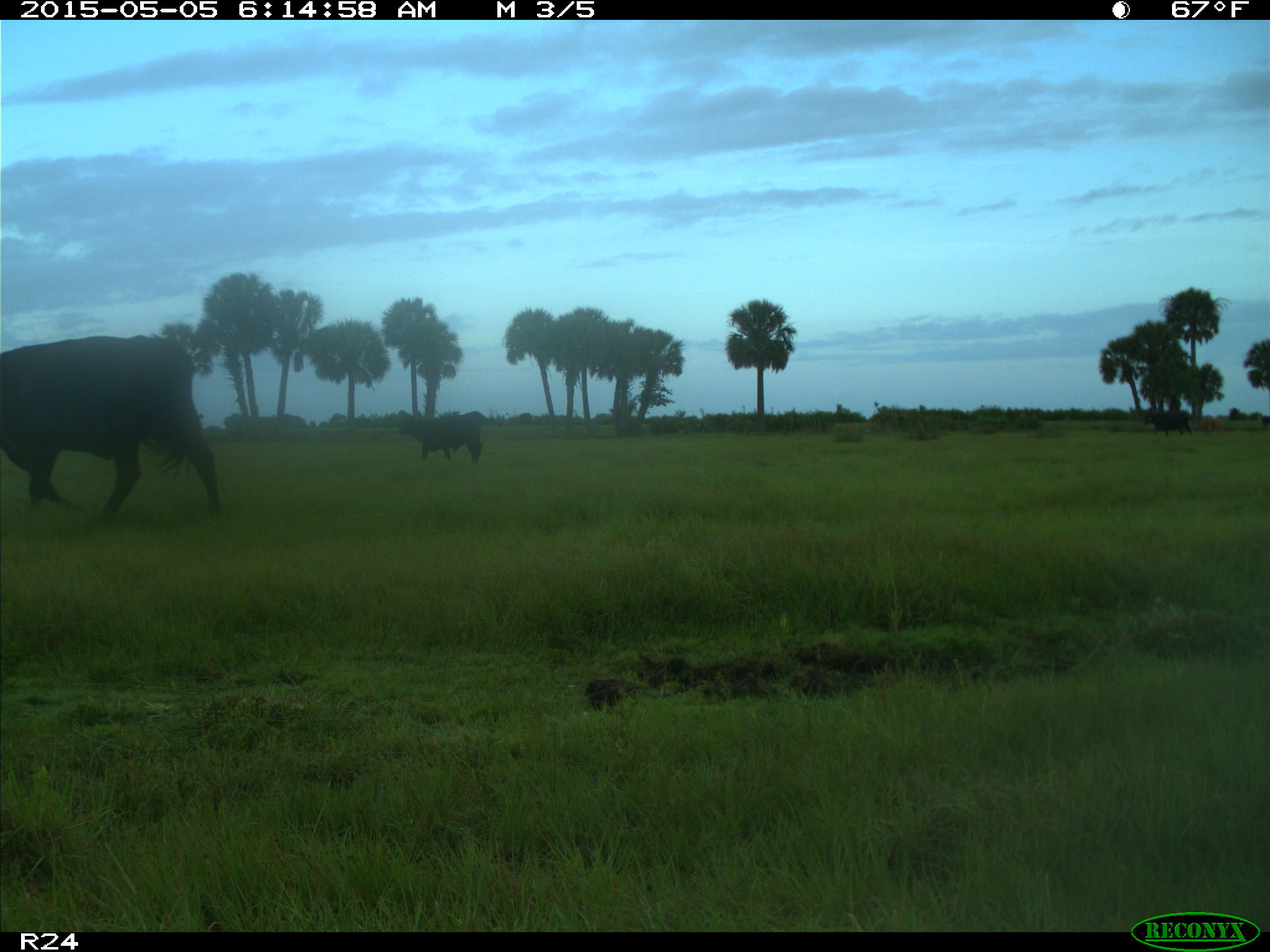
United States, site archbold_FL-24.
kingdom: Animalia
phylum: Chordata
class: Mammalia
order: Artiodactyla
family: Bovidae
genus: Bos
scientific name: Bos taurus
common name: domestic cow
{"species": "Bos taurus (domestic cow)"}